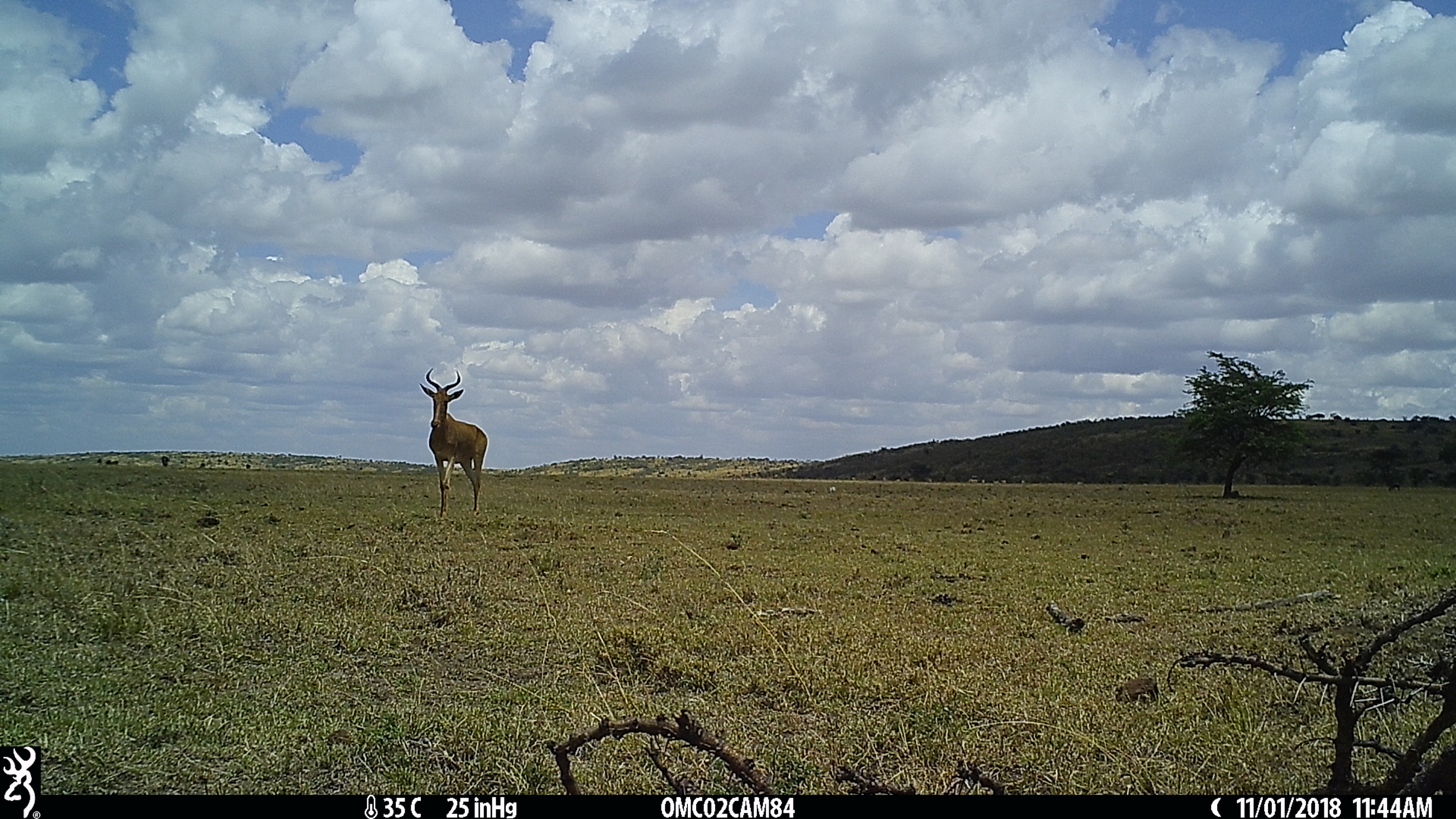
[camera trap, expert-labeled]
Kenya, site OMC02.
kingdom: Animalia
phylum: Chordata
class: Mammalia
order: Artiodactyla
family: Bovidae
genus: Alcelaphus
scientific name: Alcelaphus buselaphus cokii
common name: coke's hartebeest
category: hartebeest cokes